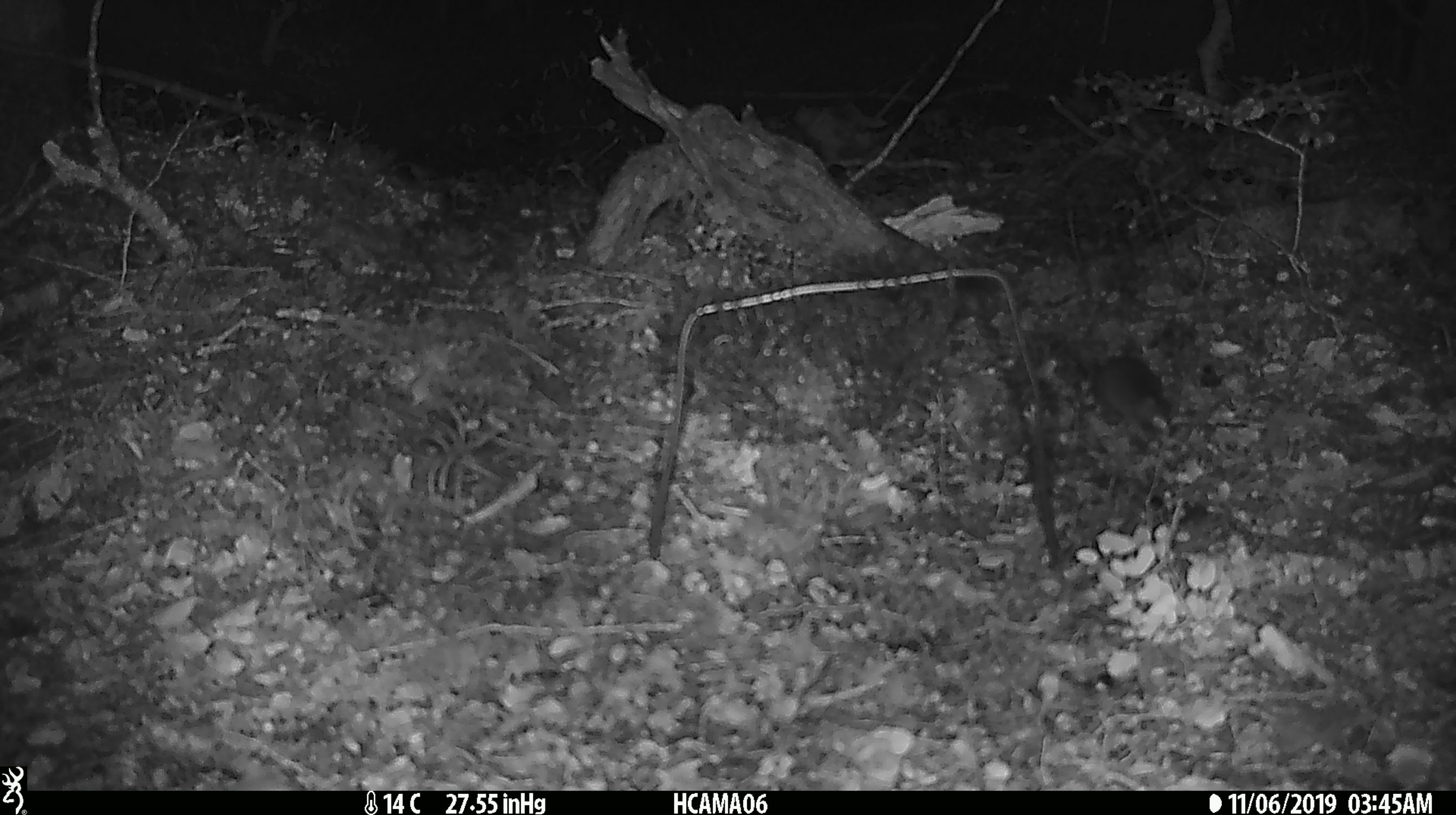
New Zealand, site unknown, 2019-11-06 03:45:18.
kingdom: Animalia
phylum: Chordata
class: Mammalia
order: Rodentia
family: Muridae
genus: Mus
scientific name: Mus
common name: mouse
Mouse (Mus).